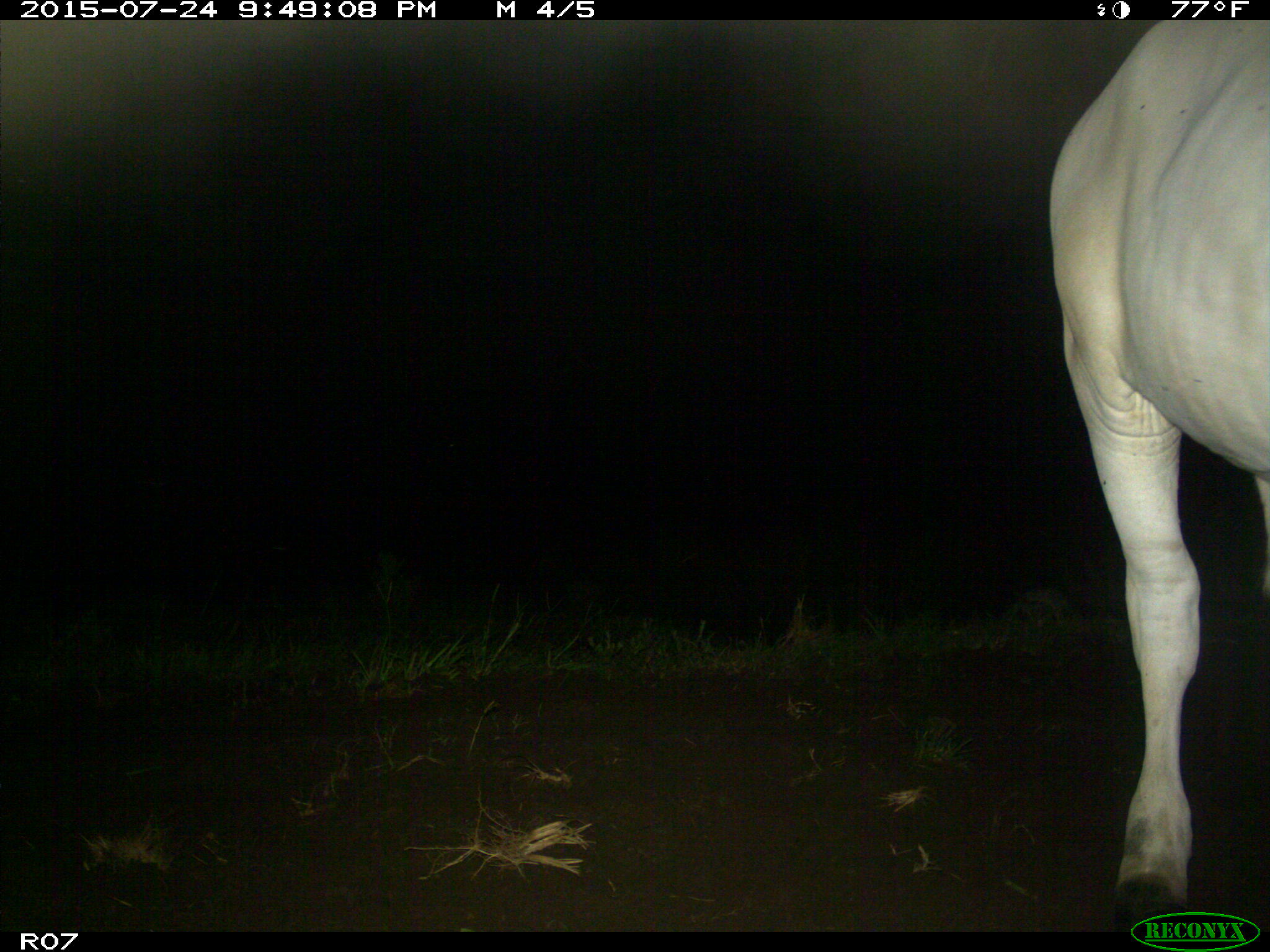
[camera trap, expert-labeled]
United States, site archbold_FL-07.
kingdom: Animalia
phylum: Chordata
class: Mammalia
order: Artiodactyla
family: Bovidae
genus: Bos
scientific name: Bos taurus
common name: domestic cow